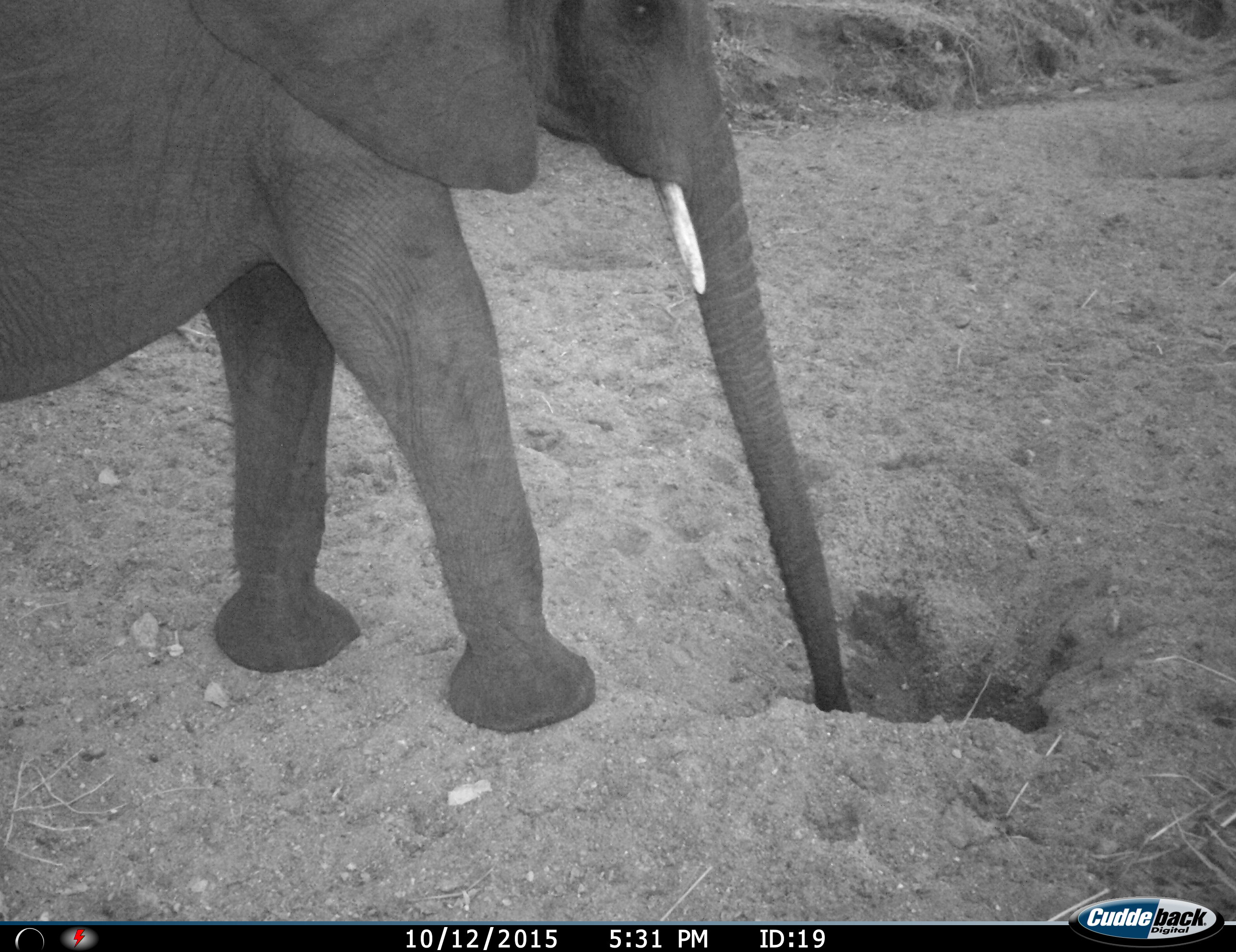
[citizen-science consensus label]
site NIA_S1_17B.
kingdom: Animalia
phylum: Chordata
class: Mammalia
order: Proboscidea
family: Elephantidae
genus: Loxodonta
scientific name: Loxodonta africana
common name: african bush elephant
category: elephant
Elephant (african bush elephant) (Loxodonta africana), count 1. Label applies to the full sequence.